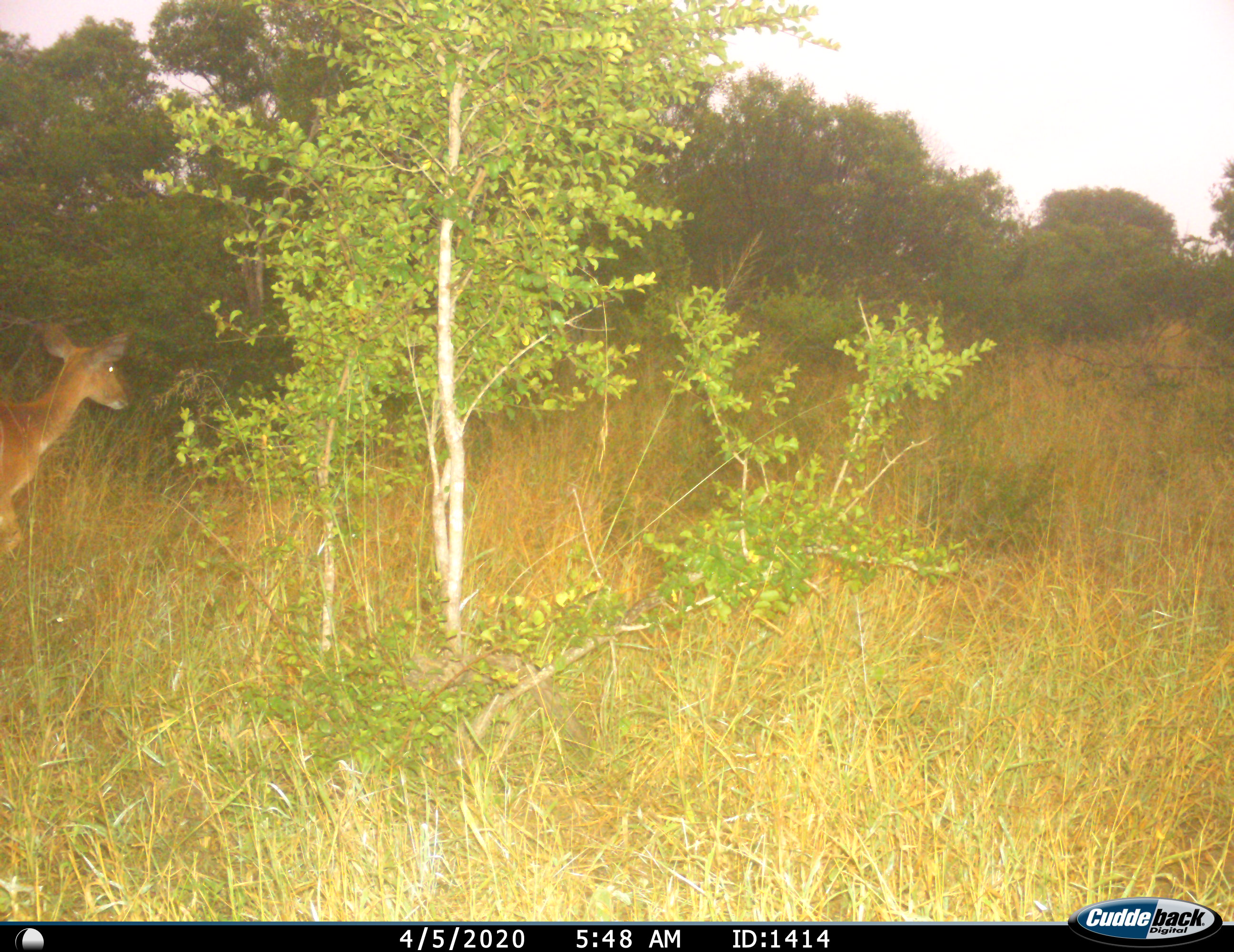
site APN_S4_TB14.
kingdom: Animalia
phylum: Chordata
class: Mammalia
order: Artiodactyla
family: Bovidae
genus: Aepyceros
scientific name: Aepyceros melampus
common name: impala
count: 1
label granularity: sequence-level